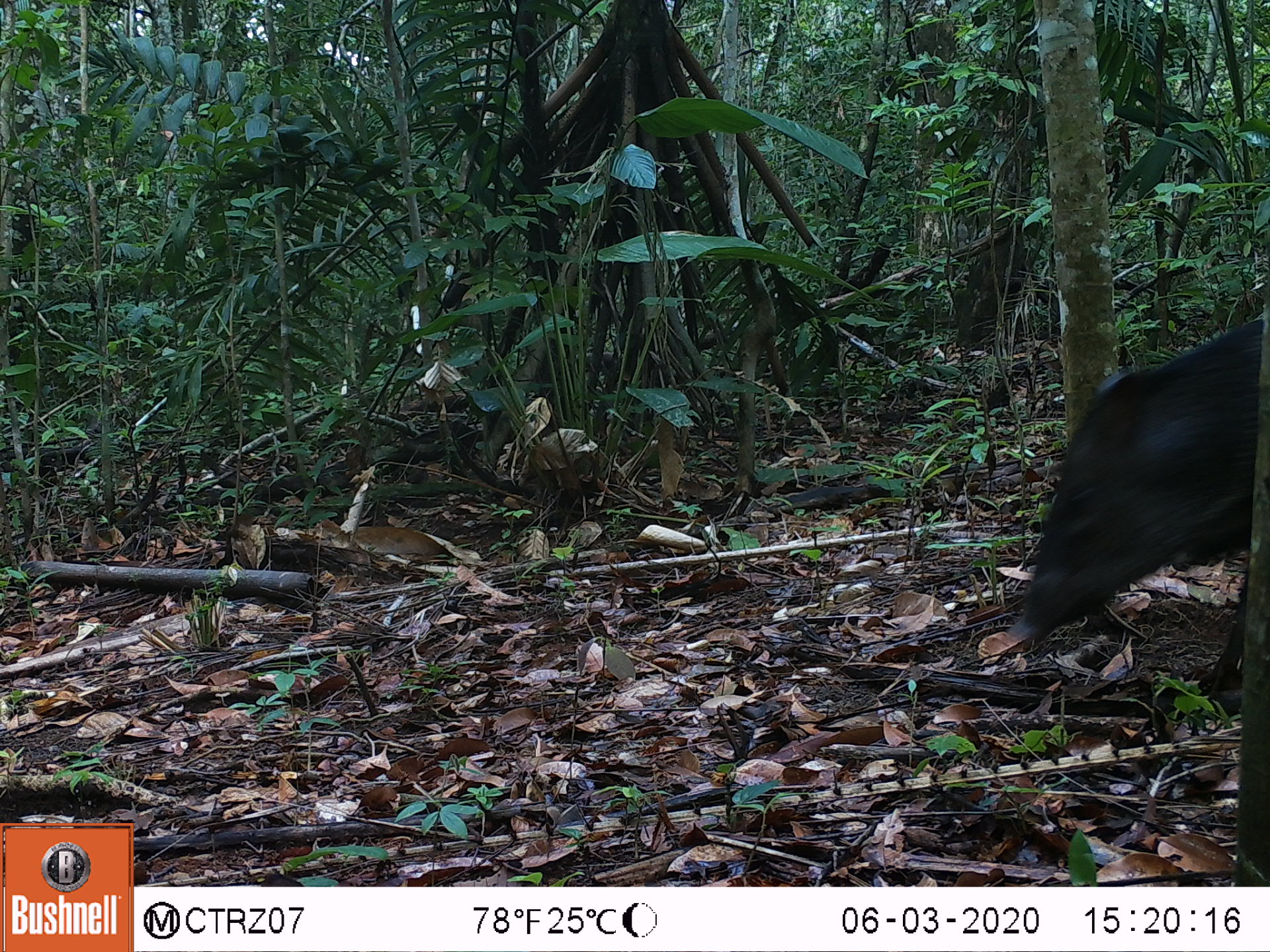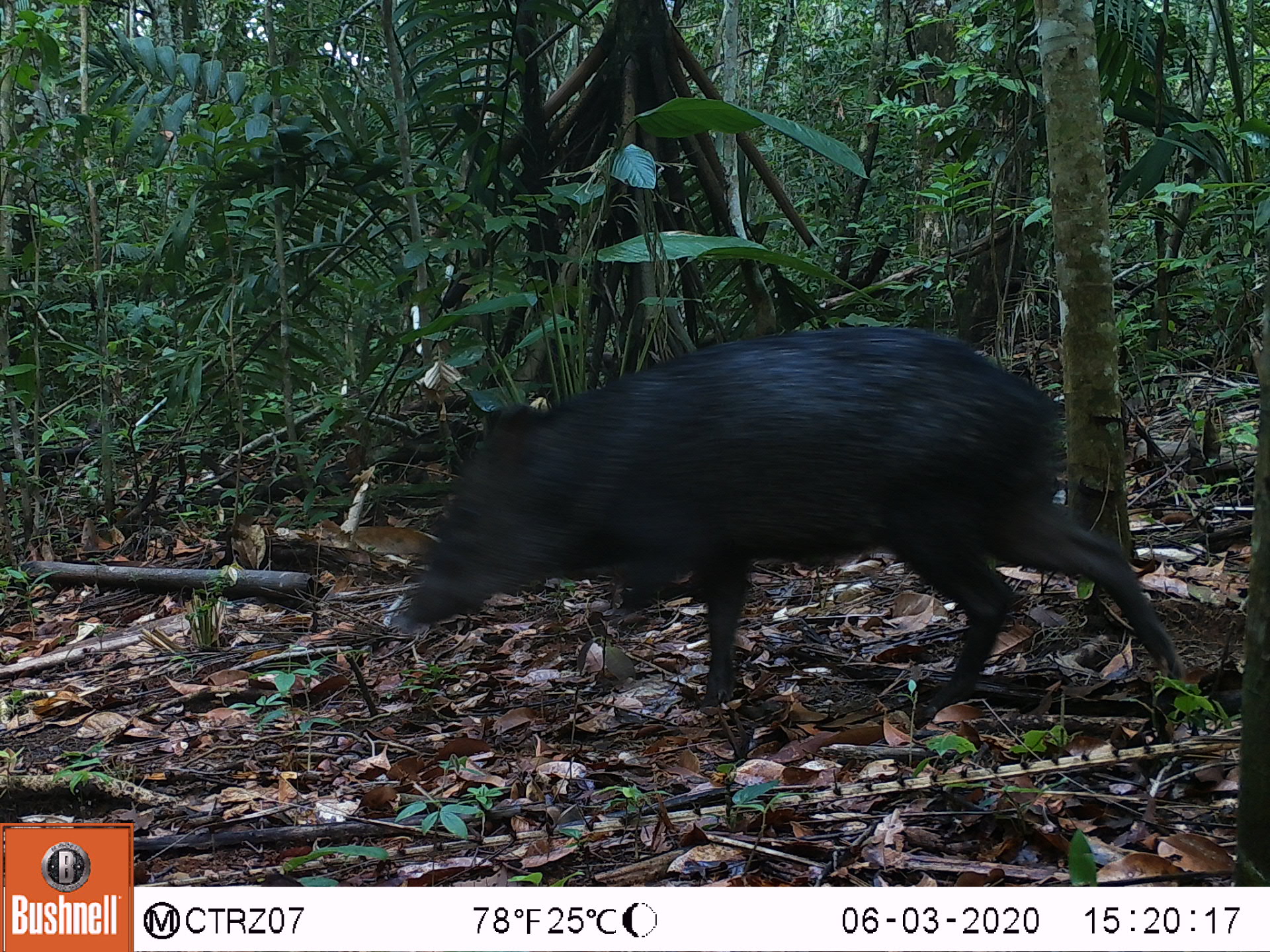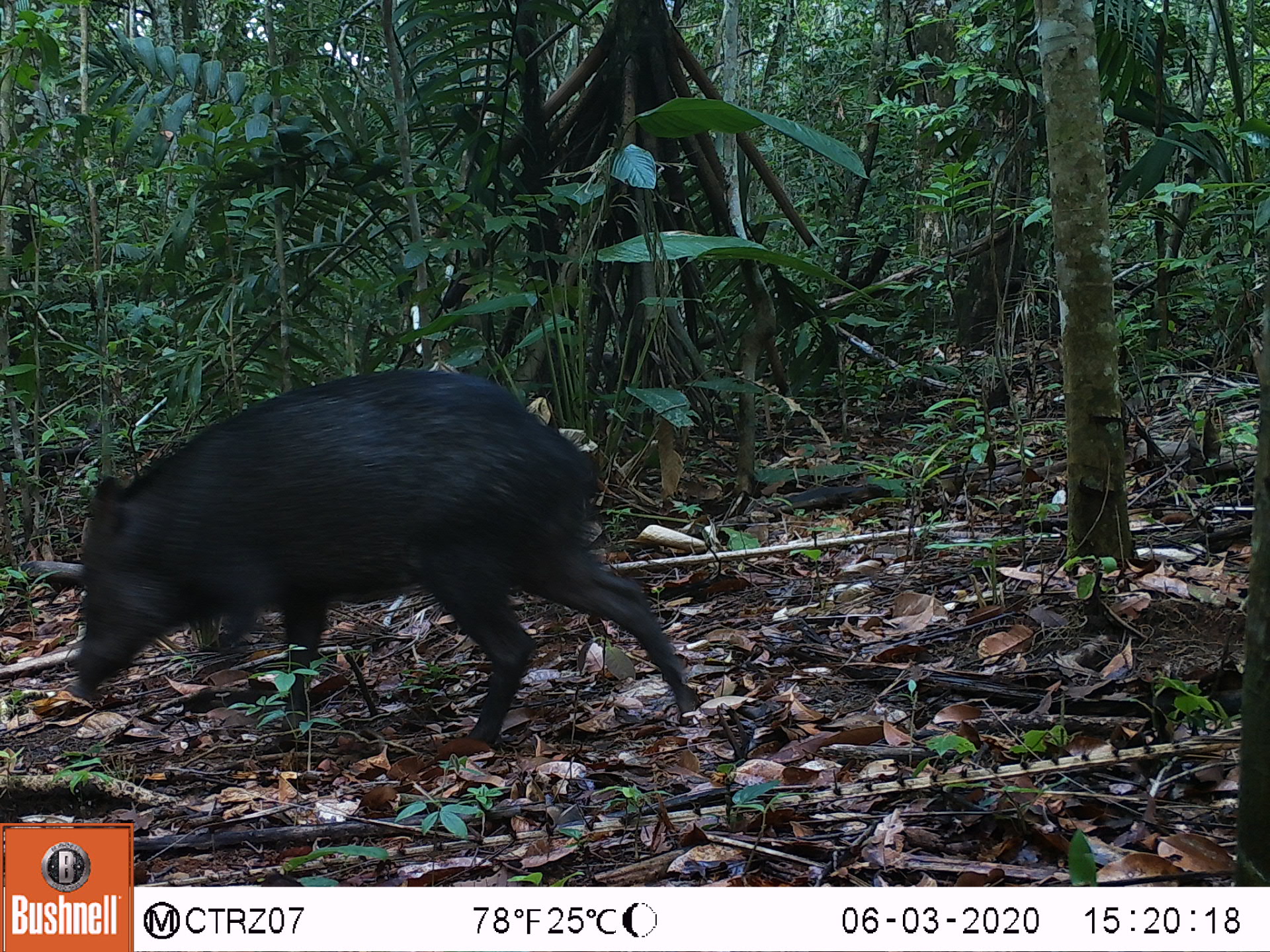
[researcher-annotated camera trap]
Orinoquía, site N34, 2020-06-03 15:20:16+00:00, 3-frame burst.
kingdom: Animalia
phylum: Chordata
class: Mammalia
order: Artiodactyla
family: Tayassuidae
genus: Pecari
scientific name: Pecari tajacu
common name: collared peccary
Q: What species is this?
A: Collared peccary (Pecari tajacu).